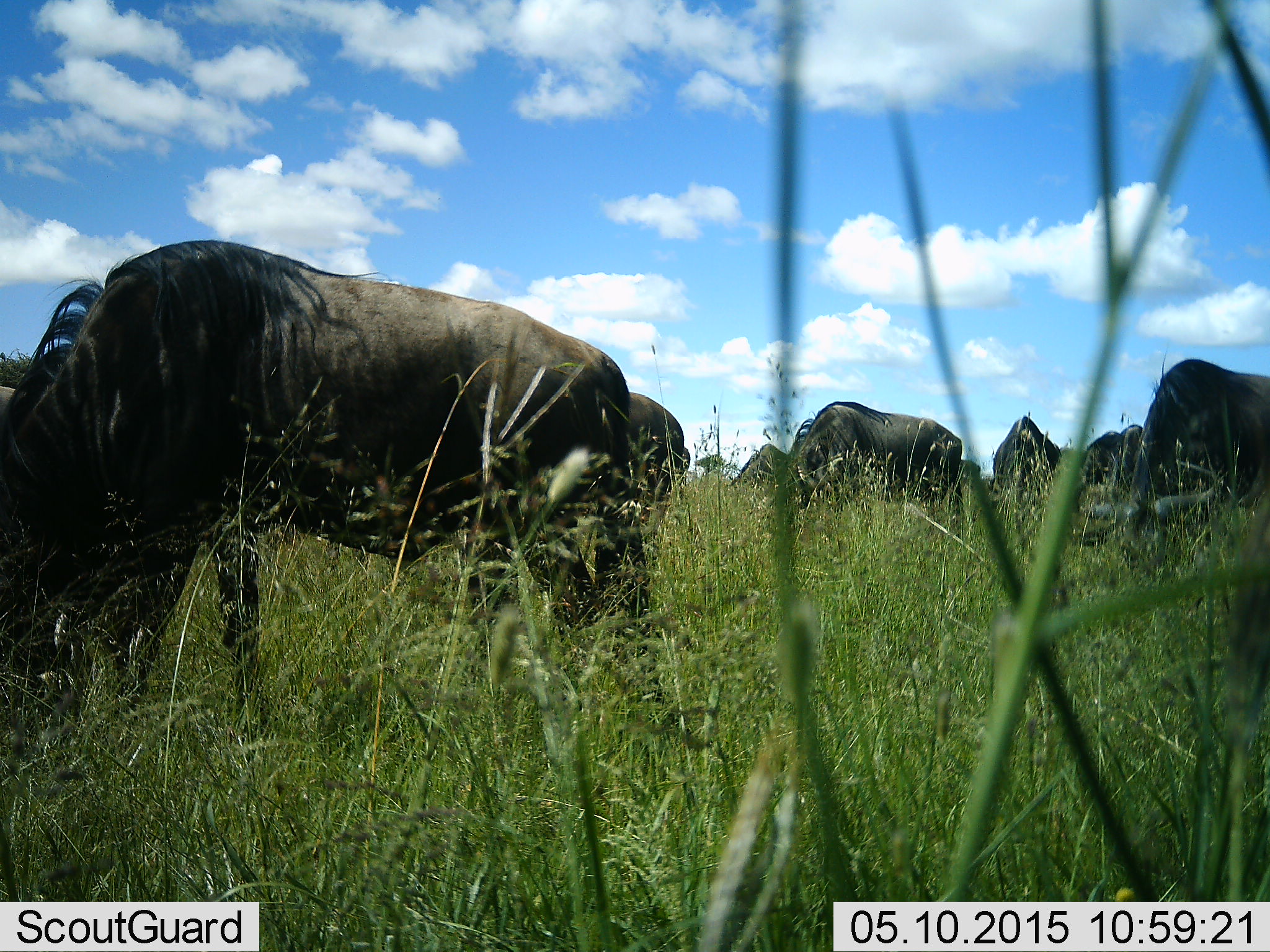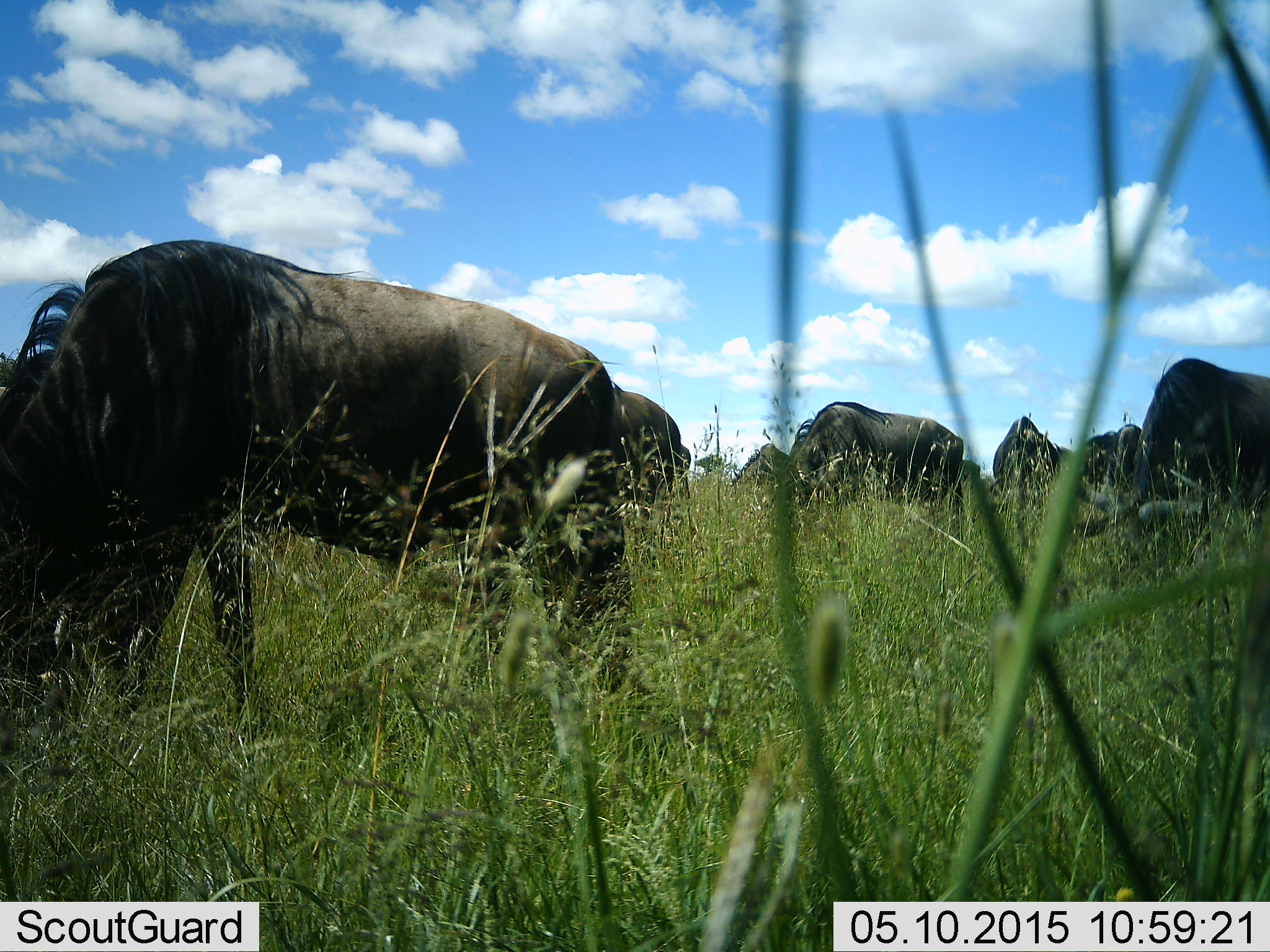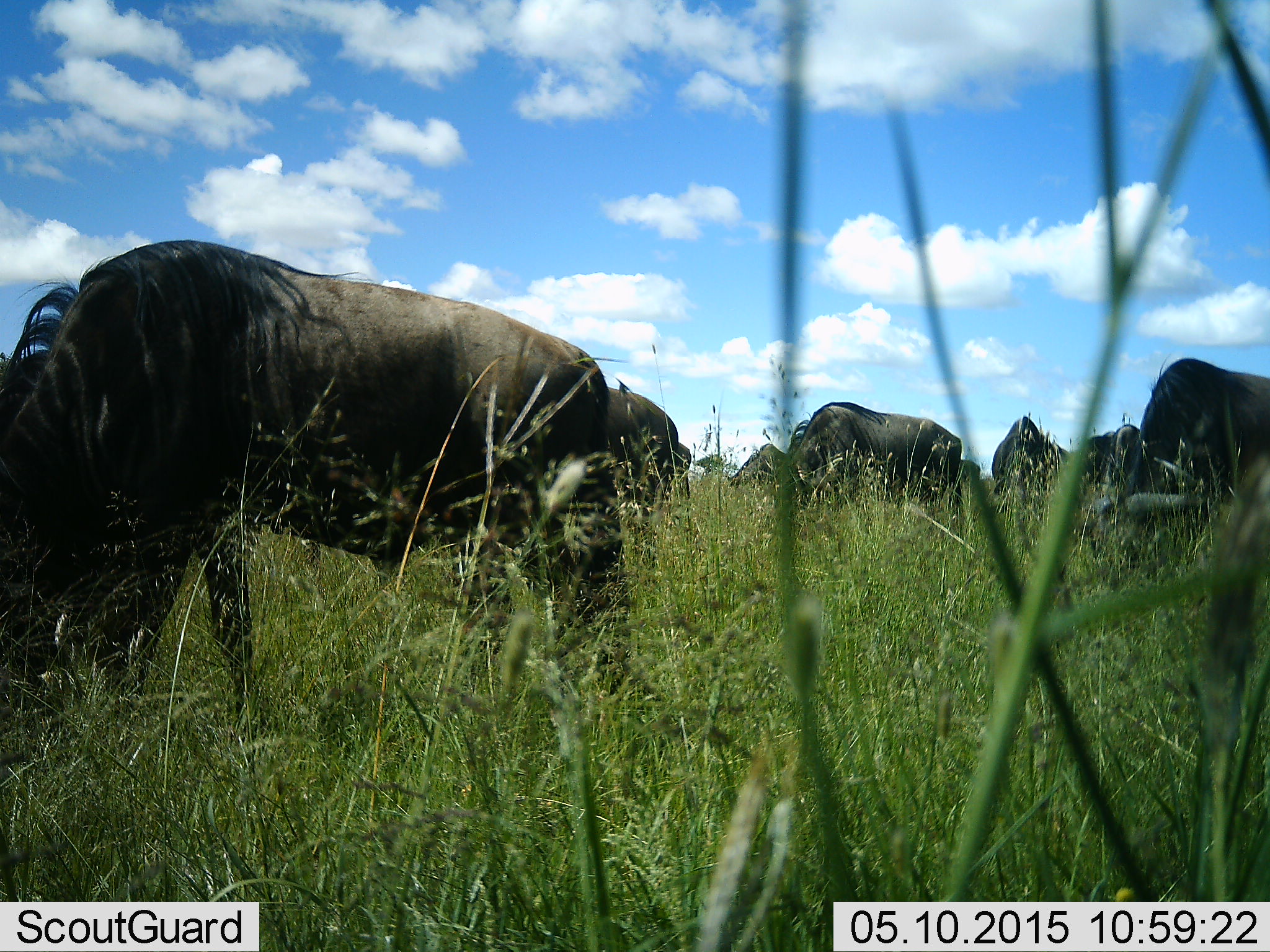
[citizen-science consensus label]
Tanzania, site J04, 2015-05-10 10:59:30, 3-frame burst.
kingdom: Animalia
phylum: Chordata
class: Mammalia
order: Artiodactyla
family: Bovidae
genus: Connochaetes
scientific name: Connochaetes taurinus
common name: blue wildebeest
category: wildebeest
Wildebeest (blue wildebeest) (Connochaetes taurinus), count 7. Behavior (volunteer vote fractions): standing 30%, resting 0%, moving 0%, interacting 0%. Young present (vote fraction): 0%. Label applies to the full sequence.